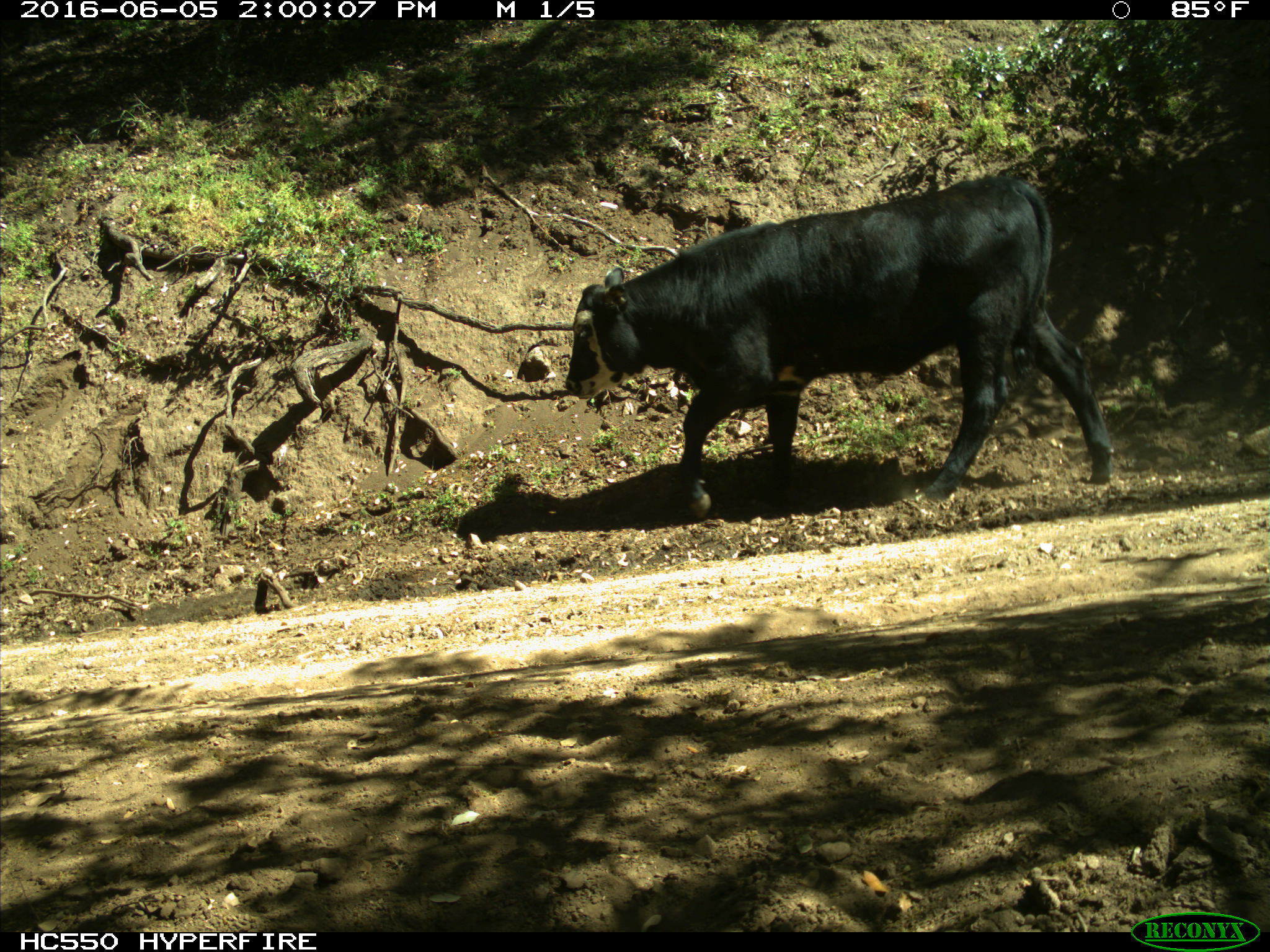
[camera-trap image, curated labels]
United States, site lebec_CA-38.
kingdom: Animalia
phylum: Chordata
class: Mammalia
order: Artiodactyla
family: Bovidae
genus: Bos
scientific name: Bos taurus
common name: domestic cow